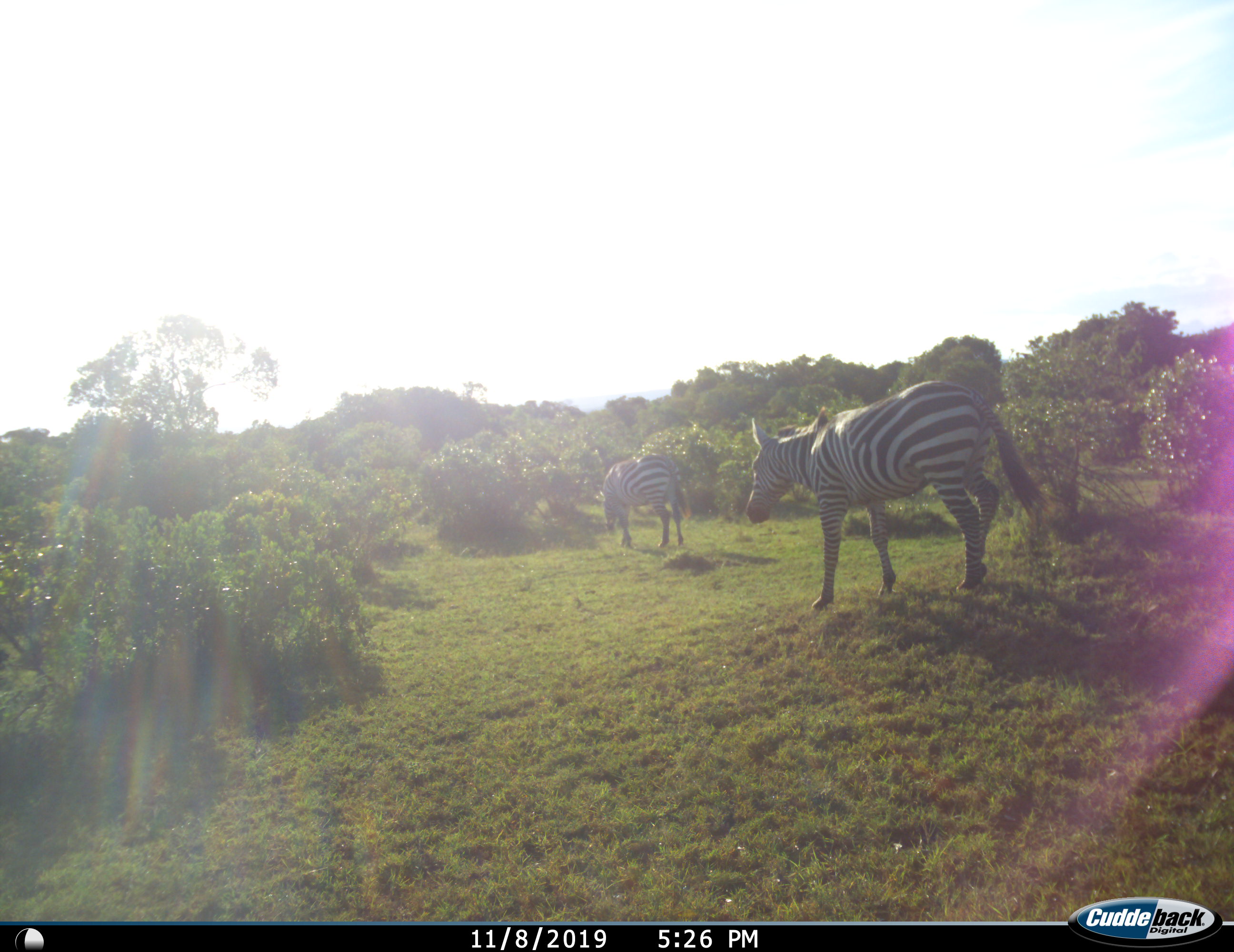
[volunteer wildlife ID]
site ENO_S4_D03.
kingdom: Animalia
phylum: Chordata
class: Mammalia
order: Perissodactyla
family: Equidae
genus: Equus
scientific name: Equus quagga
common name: plains zebra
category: zebraplains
Zebraplains (plains zebra) (Equus quagga), count 2. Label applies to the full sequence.